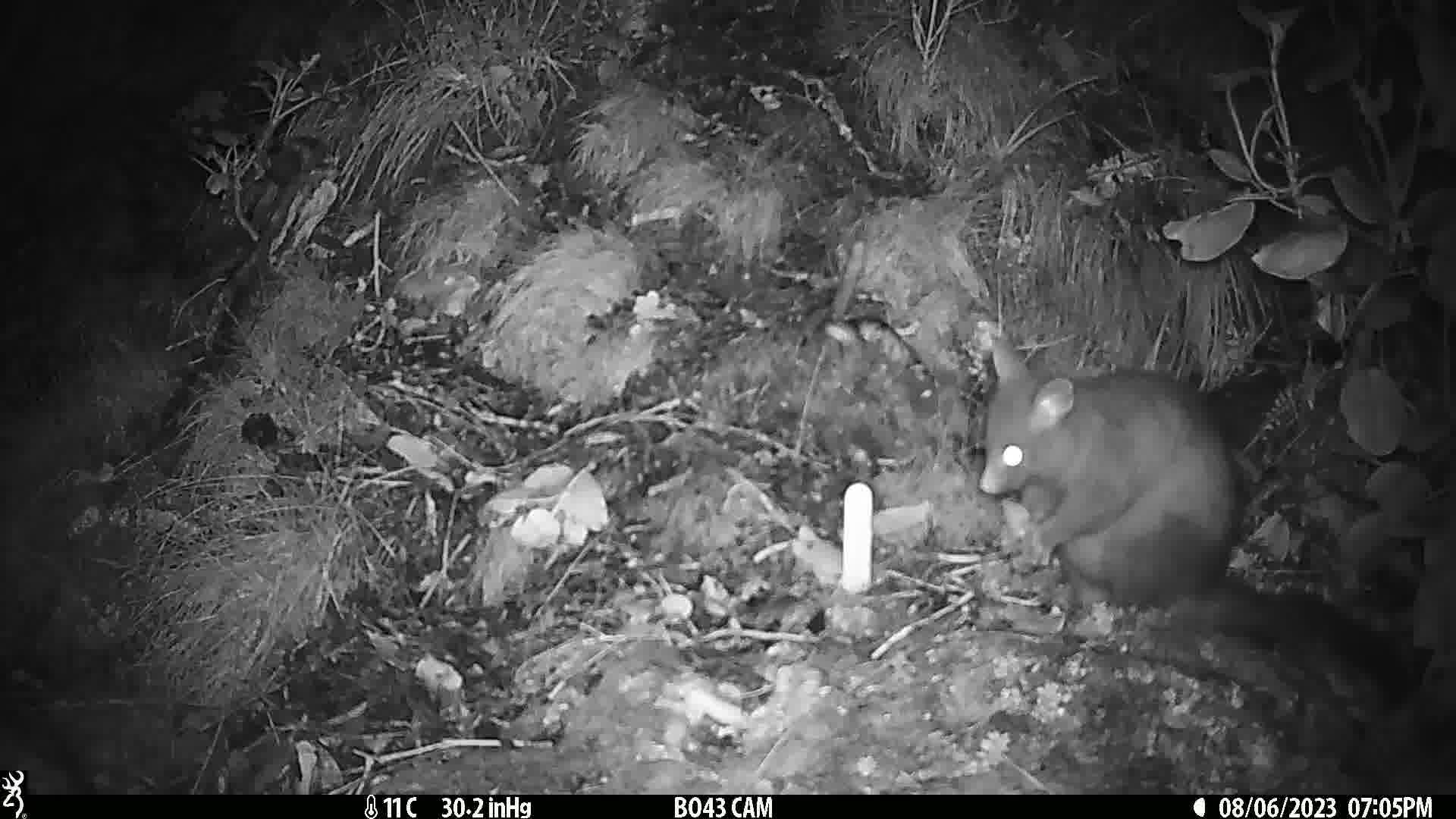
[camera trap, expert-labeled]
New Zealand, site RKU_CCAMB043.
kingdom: Animalia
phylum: Chordata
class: Mammalia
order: Diprotodontia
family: Phalangeridae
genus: Trichosurus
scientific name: Trichosurus vulpecula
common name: common brushtail possum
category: possum